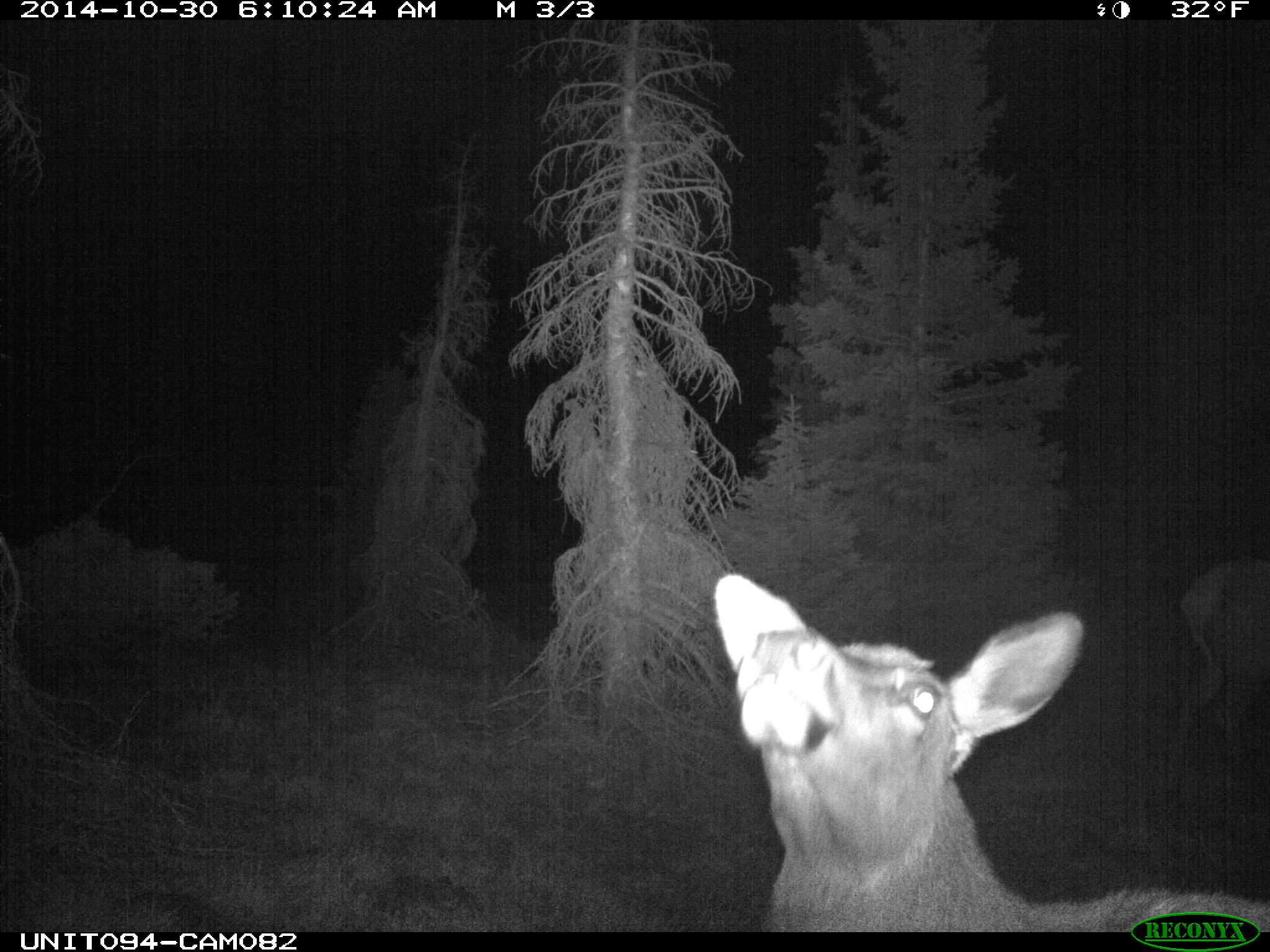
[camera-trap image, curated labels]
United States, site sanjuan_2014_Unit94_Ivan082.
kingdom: Animalia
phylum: Chordata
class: Mammalia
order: Artiodactyla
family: Cervidae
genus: Cervus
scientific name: Cervus elaphus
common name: red deer